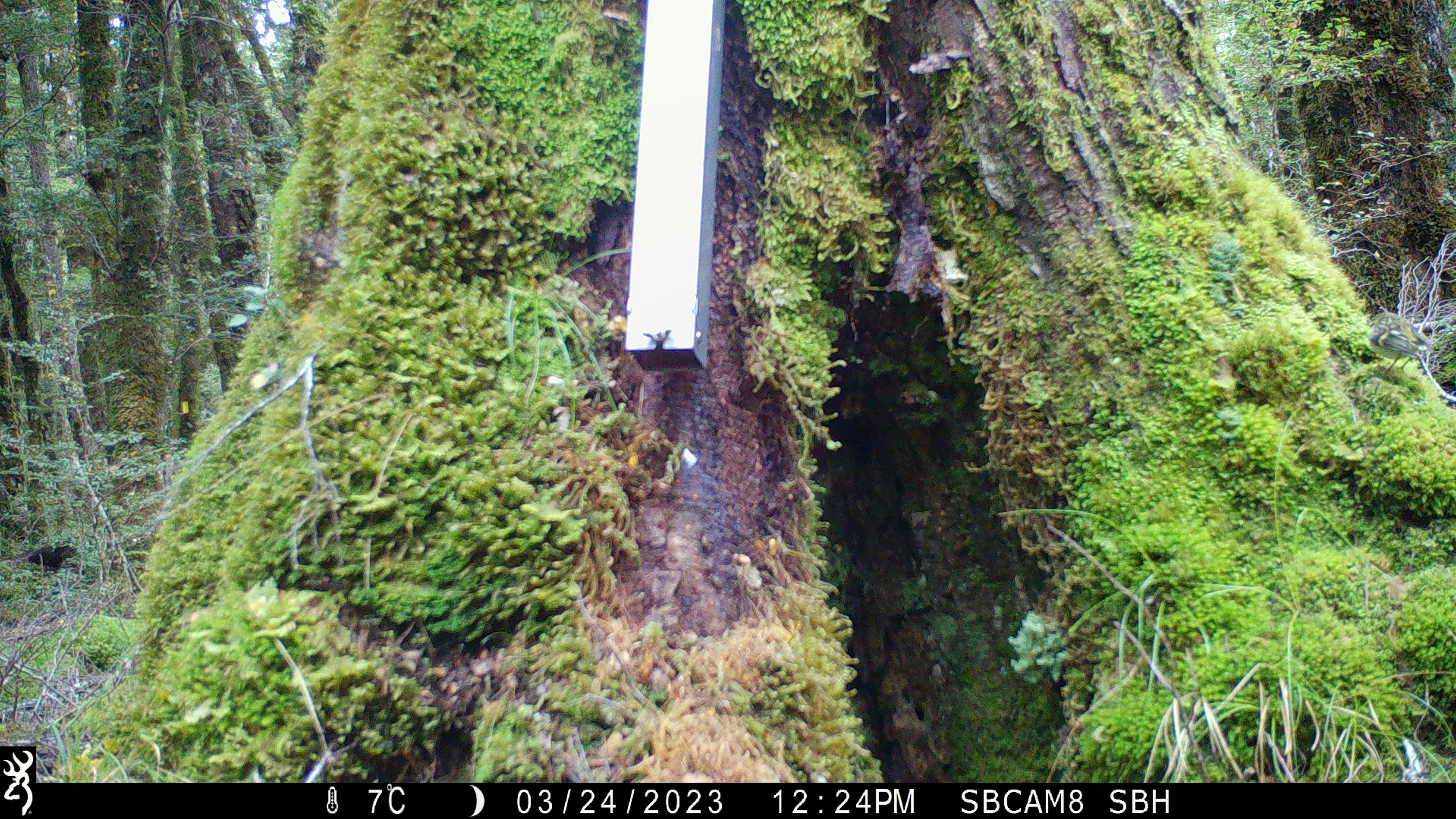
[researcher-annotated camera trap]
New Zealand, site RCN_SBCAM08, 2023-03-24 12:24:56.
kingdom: Animalia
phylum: Chordata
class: Aves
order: Passeriformes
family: Acanthisittidae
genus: Acanthisitta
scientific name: Acanthisitta chloris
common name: rifleman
Rifleman (Acanthisitta chloris).